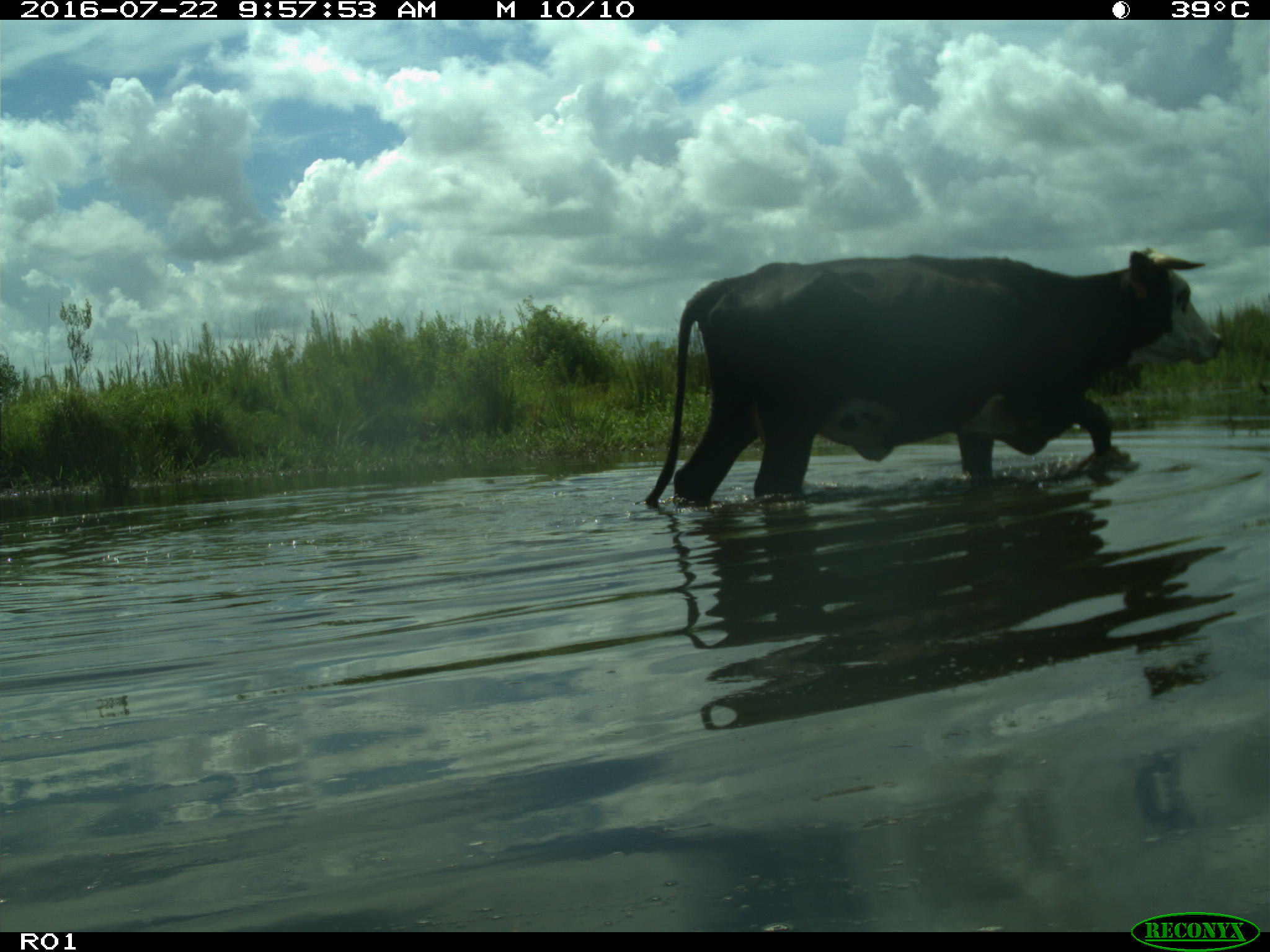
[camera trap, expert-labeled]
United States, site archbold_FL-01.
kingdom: Animalia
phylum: Chordata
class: Mammalia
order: Artiodactyla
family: Bovidae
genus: Bos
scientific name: Bos taurus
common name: domestic cow